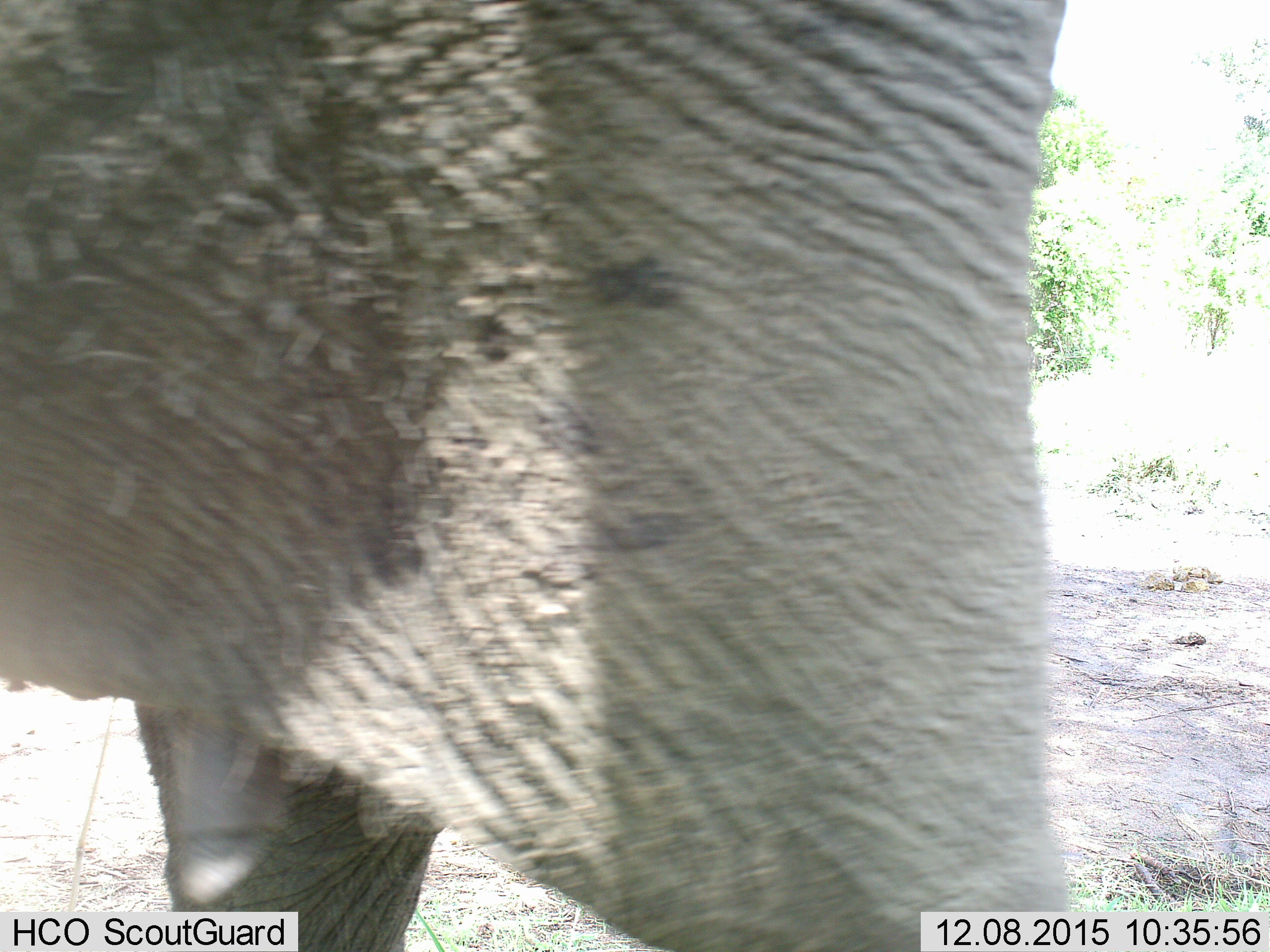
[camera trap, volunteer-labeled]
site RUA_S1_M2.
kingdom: Animalia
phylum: Chordata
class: Mammalia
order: Proboscidea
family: Elephantidae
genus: Loxodonta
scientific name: Loxodonta africana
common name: african bush elephant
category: elephant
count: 1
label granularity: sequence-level